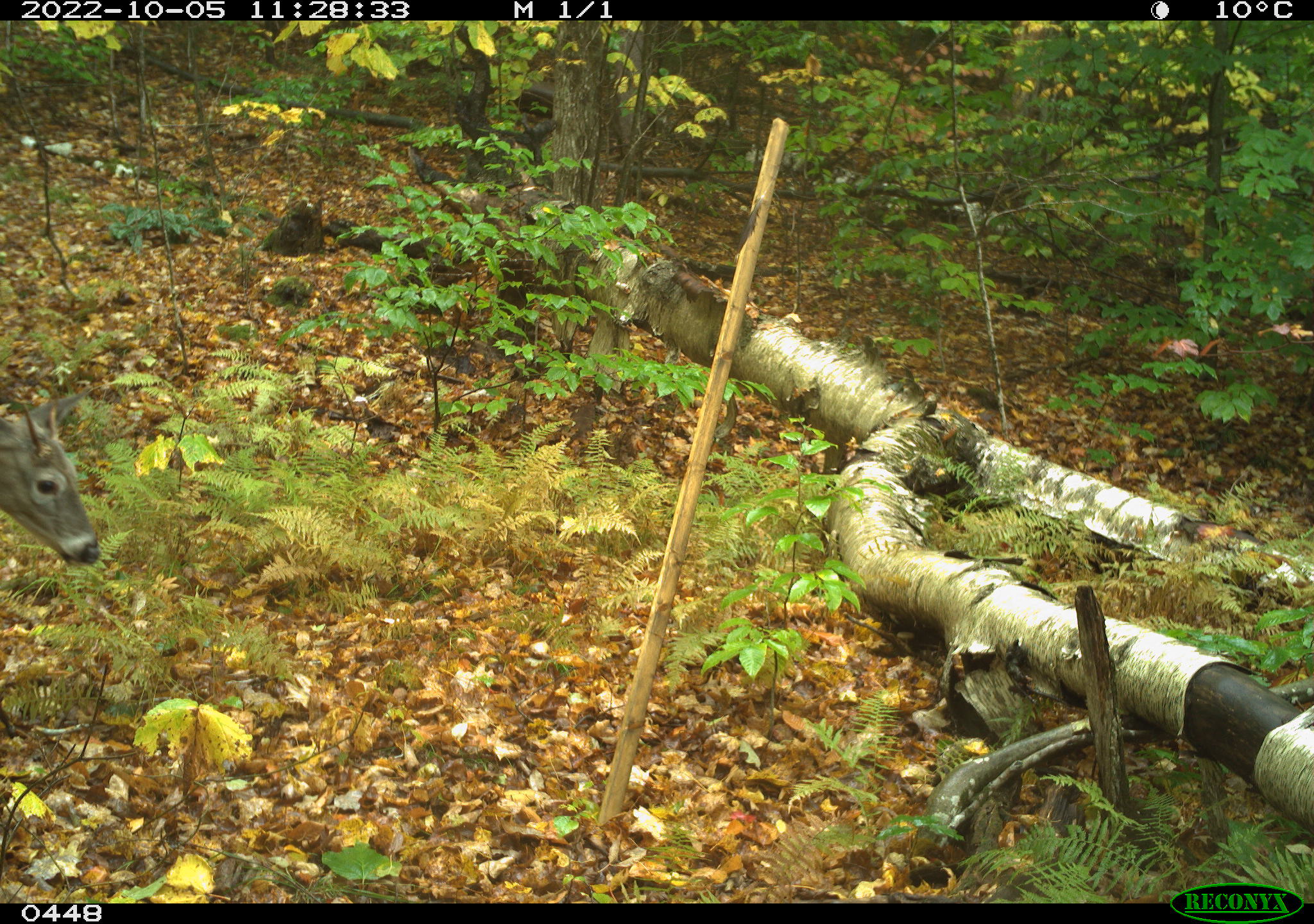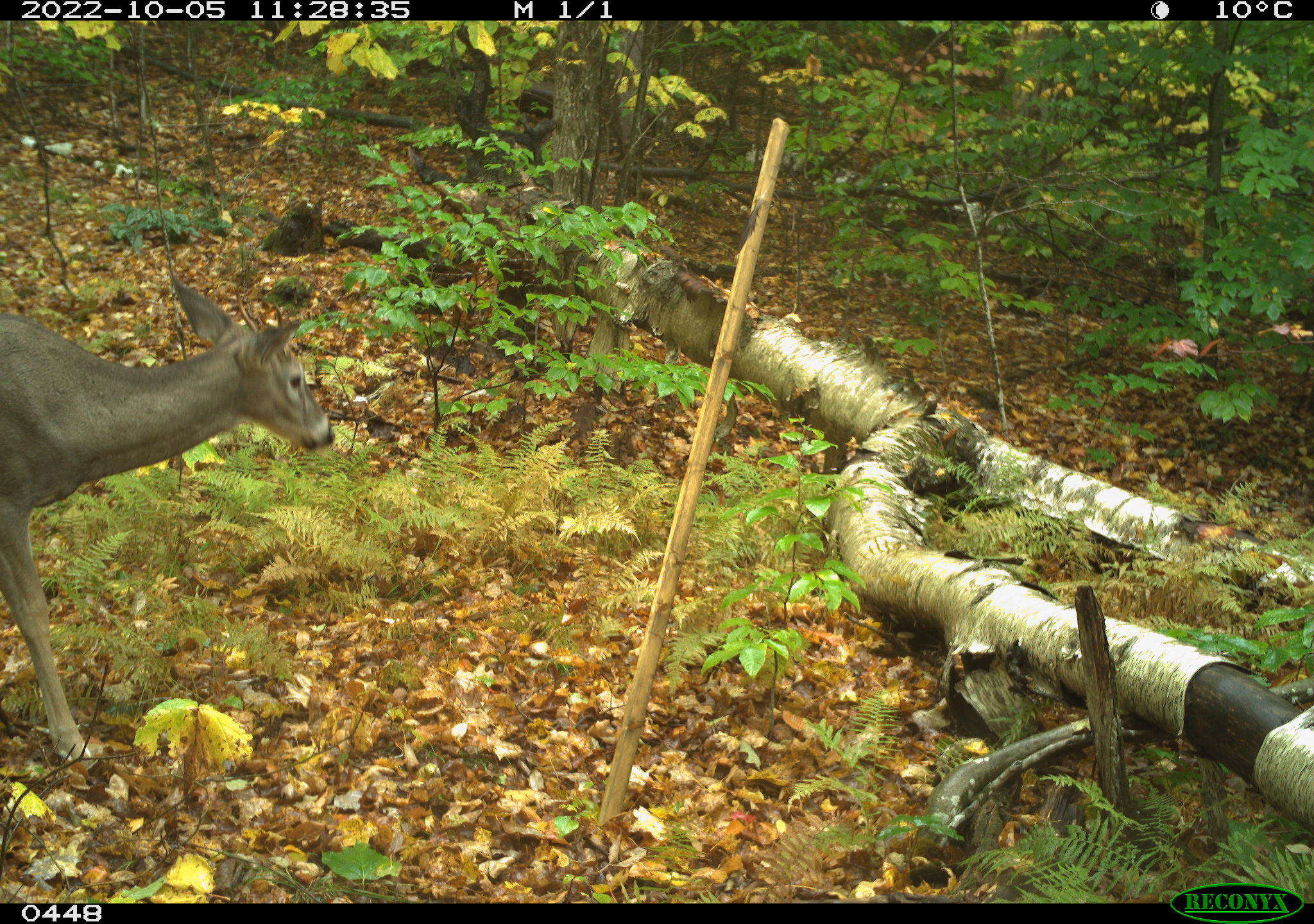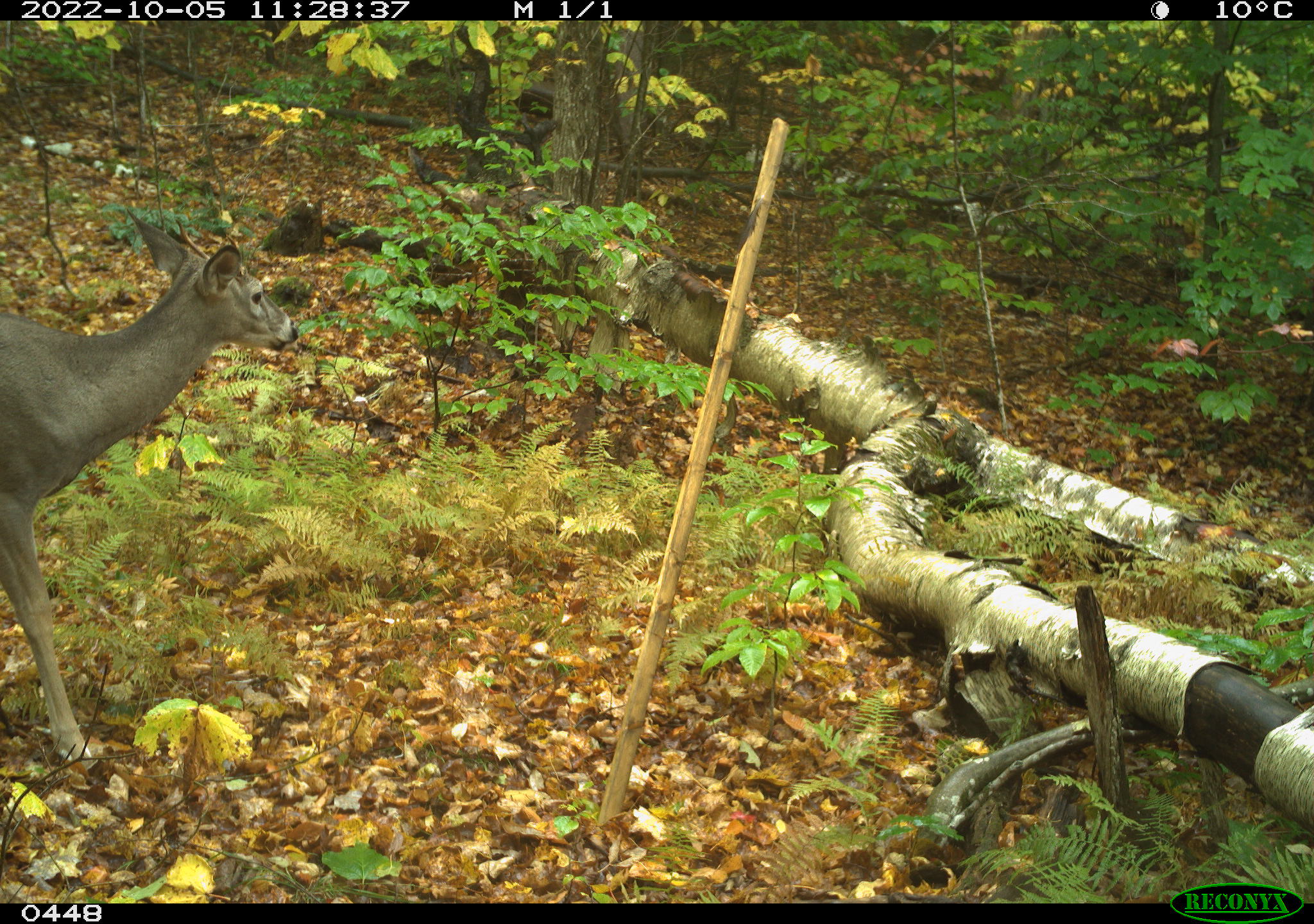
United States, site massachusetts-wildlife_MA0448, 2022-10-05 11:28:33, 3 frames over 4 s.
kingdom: Animalia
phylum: Chordata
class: Mammalia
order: Artiodactyla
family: Cervidae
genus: Odocoileus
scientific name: Odocoileus virginianus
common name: white-tailed deer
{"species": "white-tailed deer (Odocoileus virginianus)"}